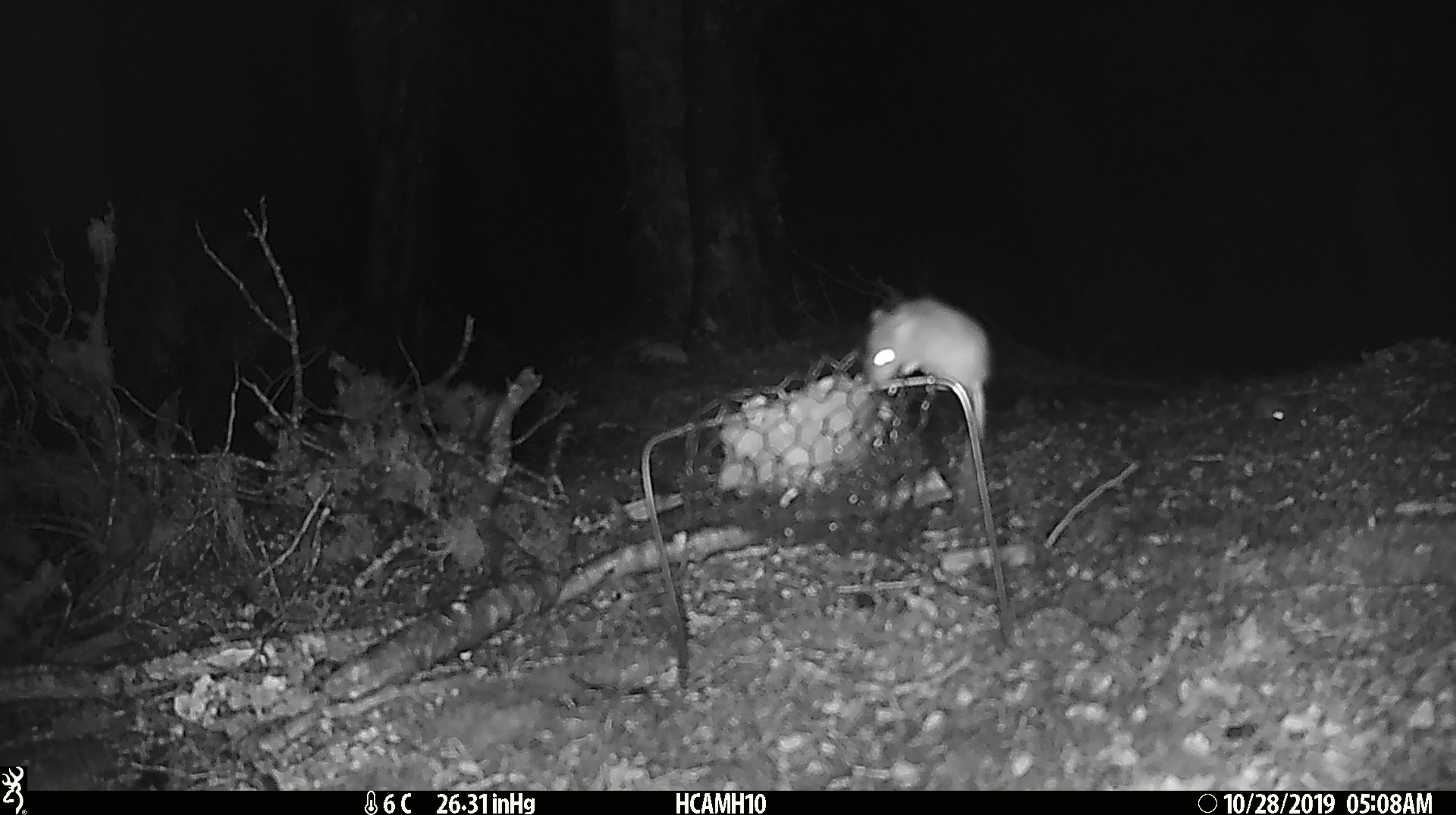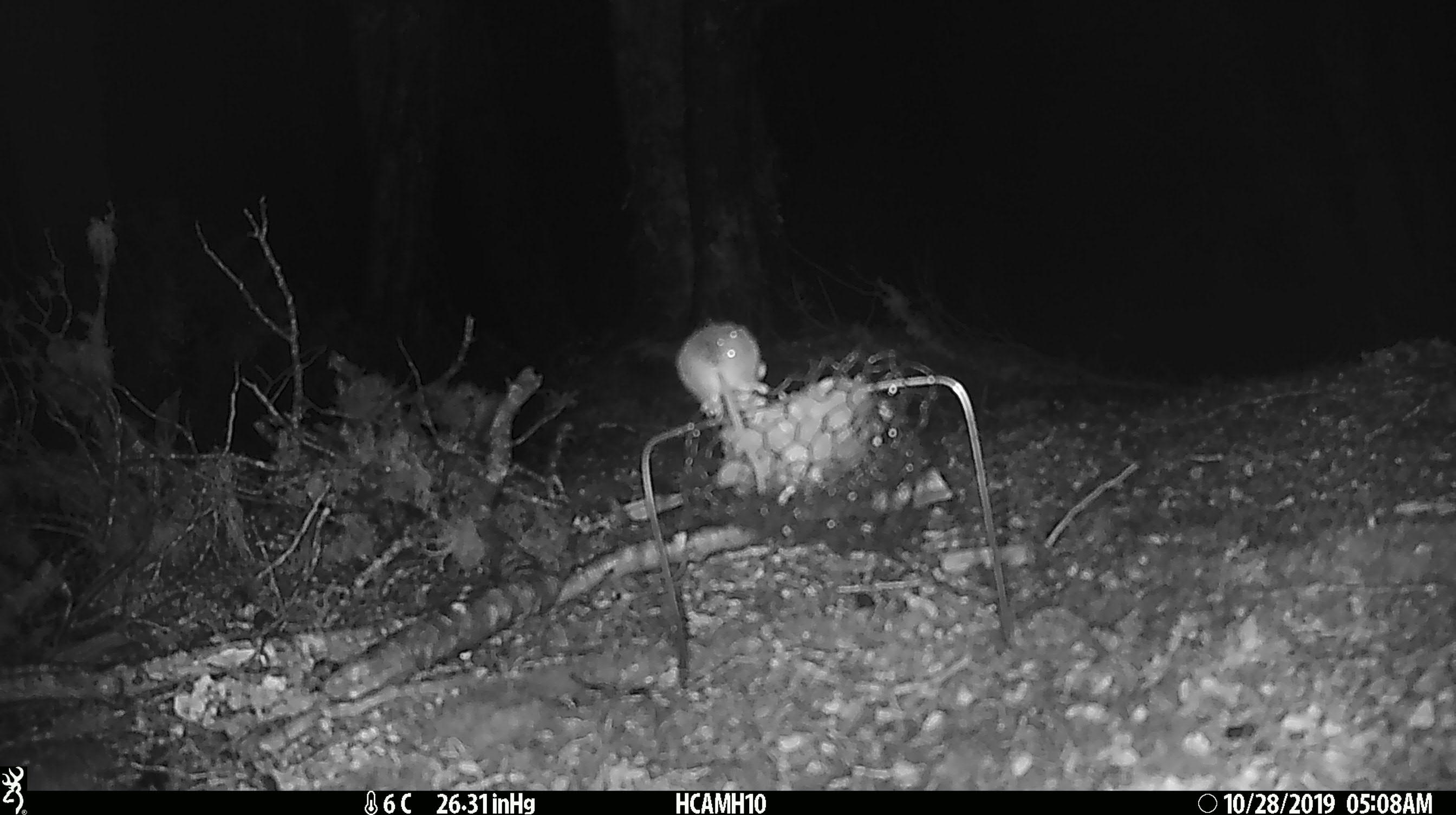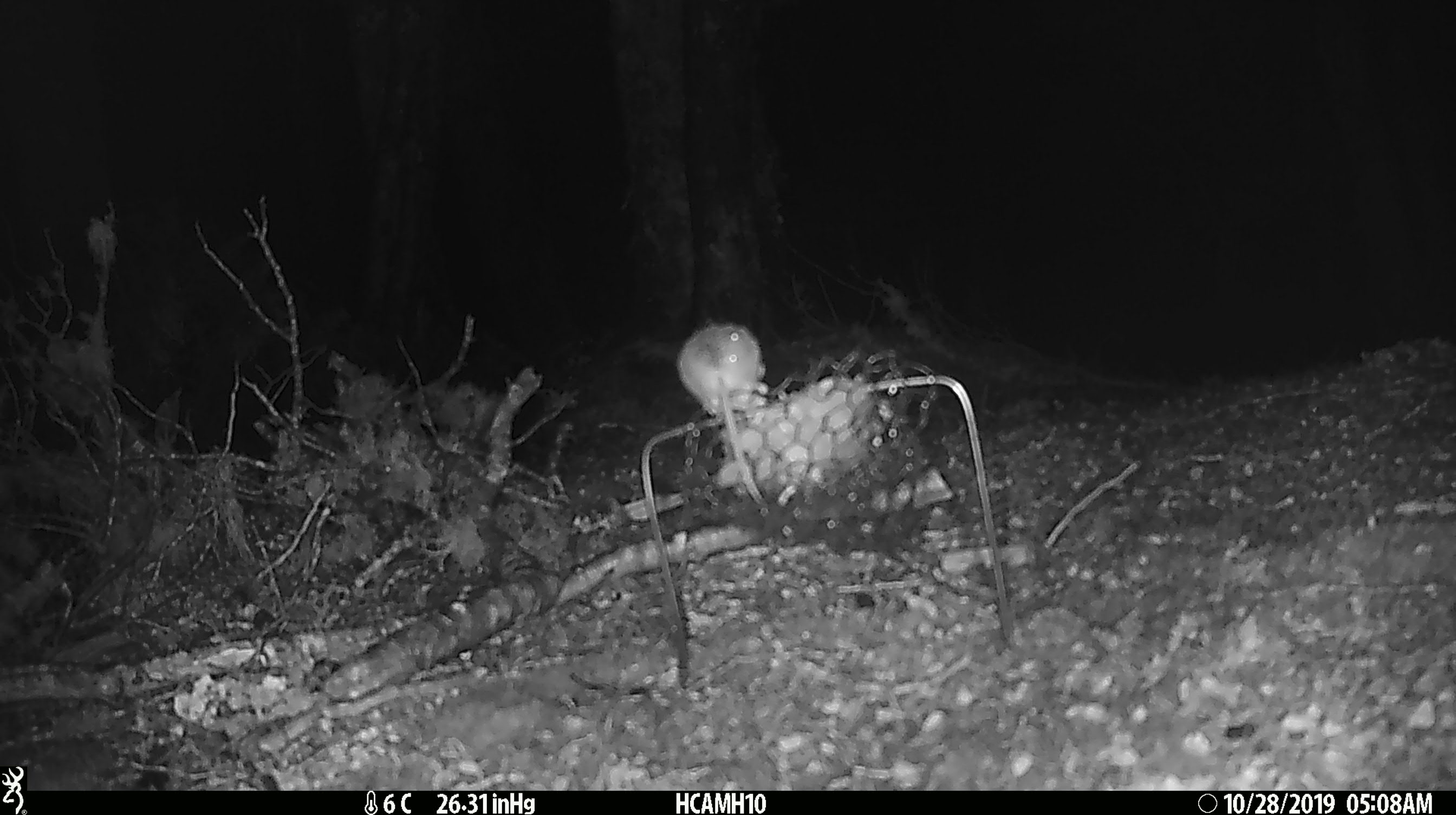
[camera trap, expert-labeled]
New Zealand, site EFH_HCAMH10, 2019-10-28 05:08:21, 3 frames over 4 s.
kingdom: Animalia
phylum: Chordata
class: Mammalia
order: Rodentia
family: Muridae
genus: Mus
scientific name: Mus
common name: mouse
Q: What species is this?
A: Mouse (Mus).